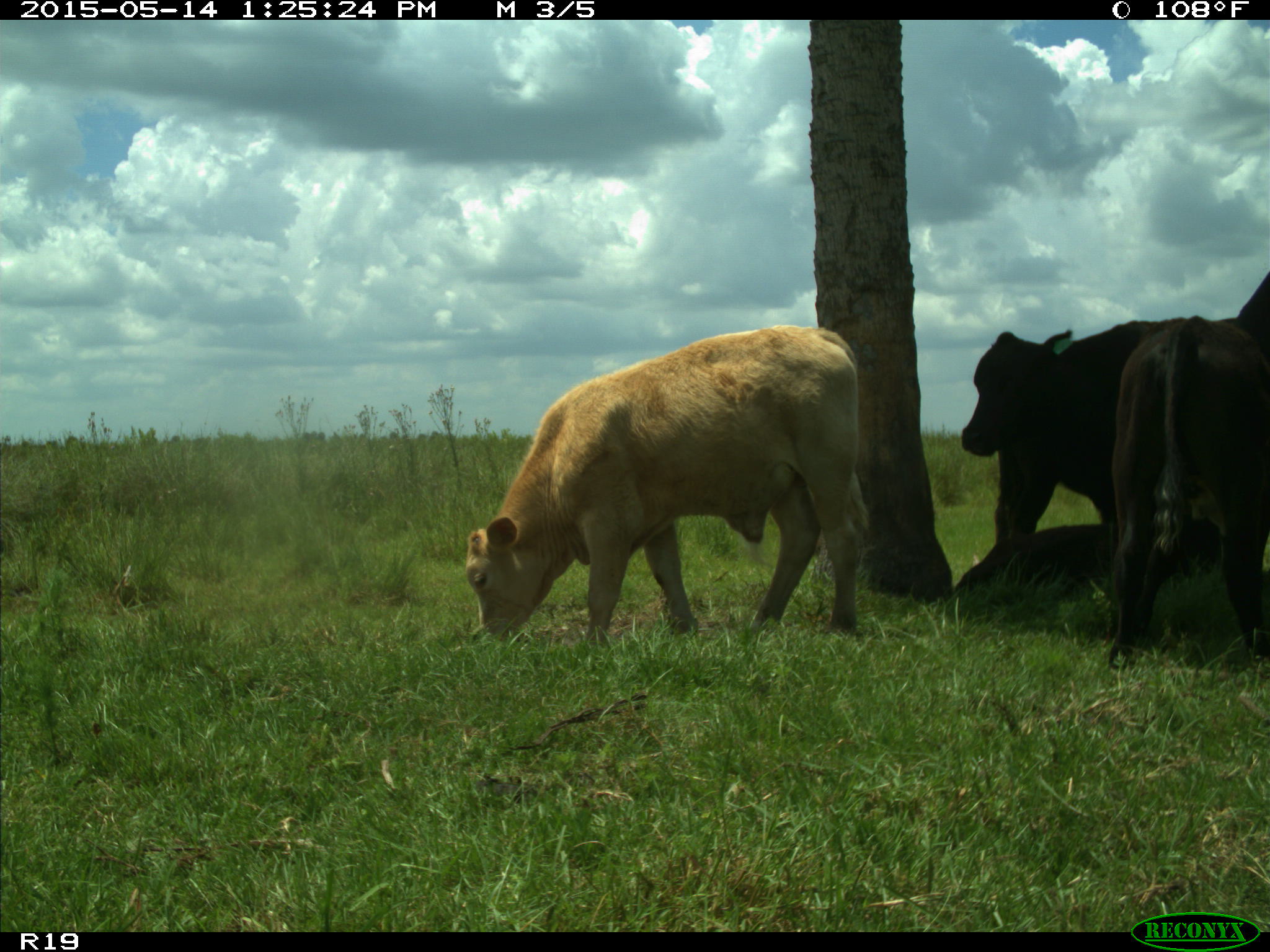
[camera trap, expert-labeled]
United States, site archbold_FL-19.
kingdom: Animalia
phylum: Chordata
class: Mammalia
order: Artiodactyla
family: Bovidae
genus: Bos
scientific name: Bos taurus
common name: domestic cow